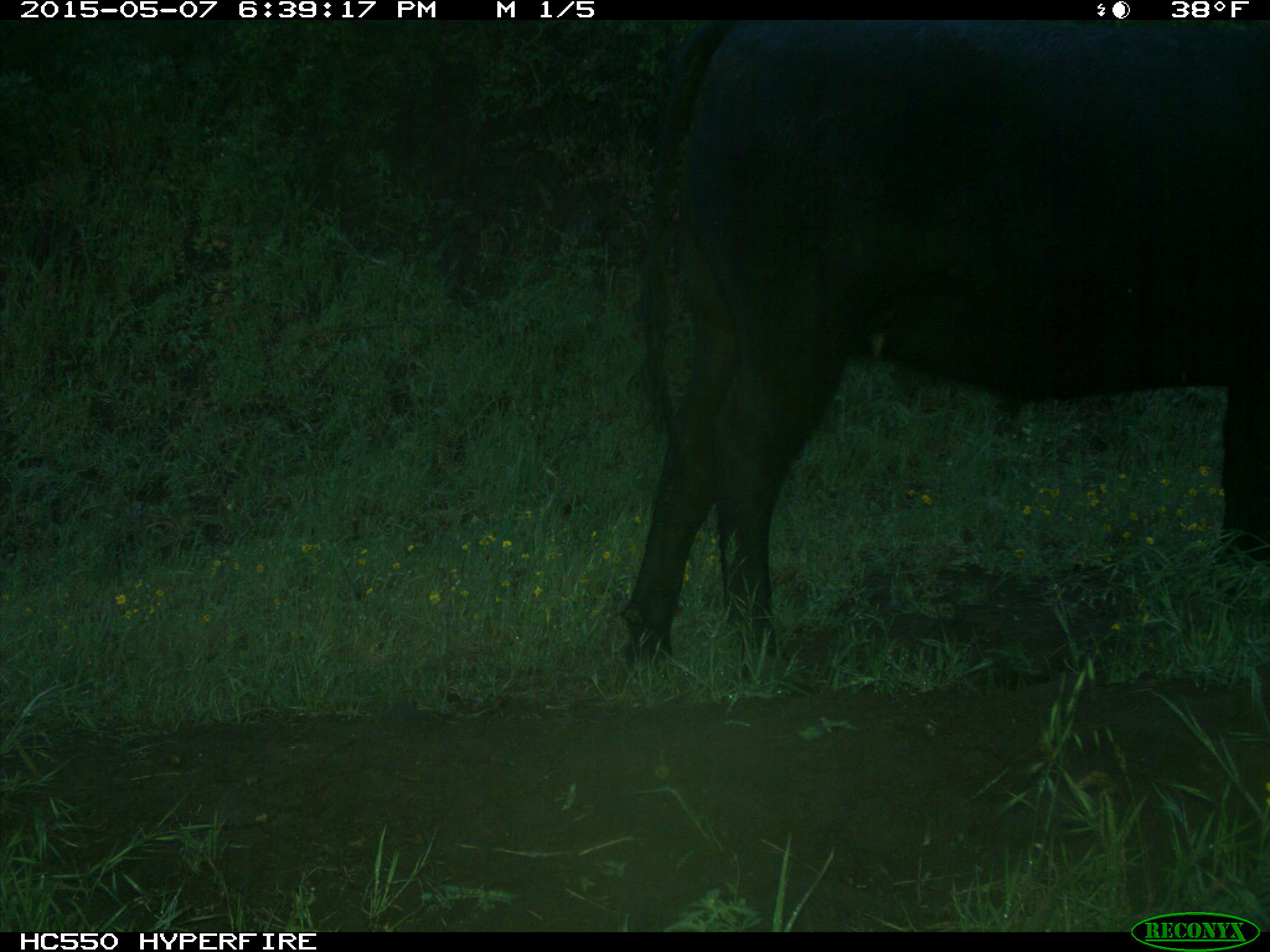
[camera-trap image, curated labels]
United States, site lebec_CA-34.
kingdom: Animalia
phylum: Chordata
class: Mammalia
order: Artiodactyla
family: Bovidae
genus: Bos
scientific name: Bos taurus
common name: domestic cow